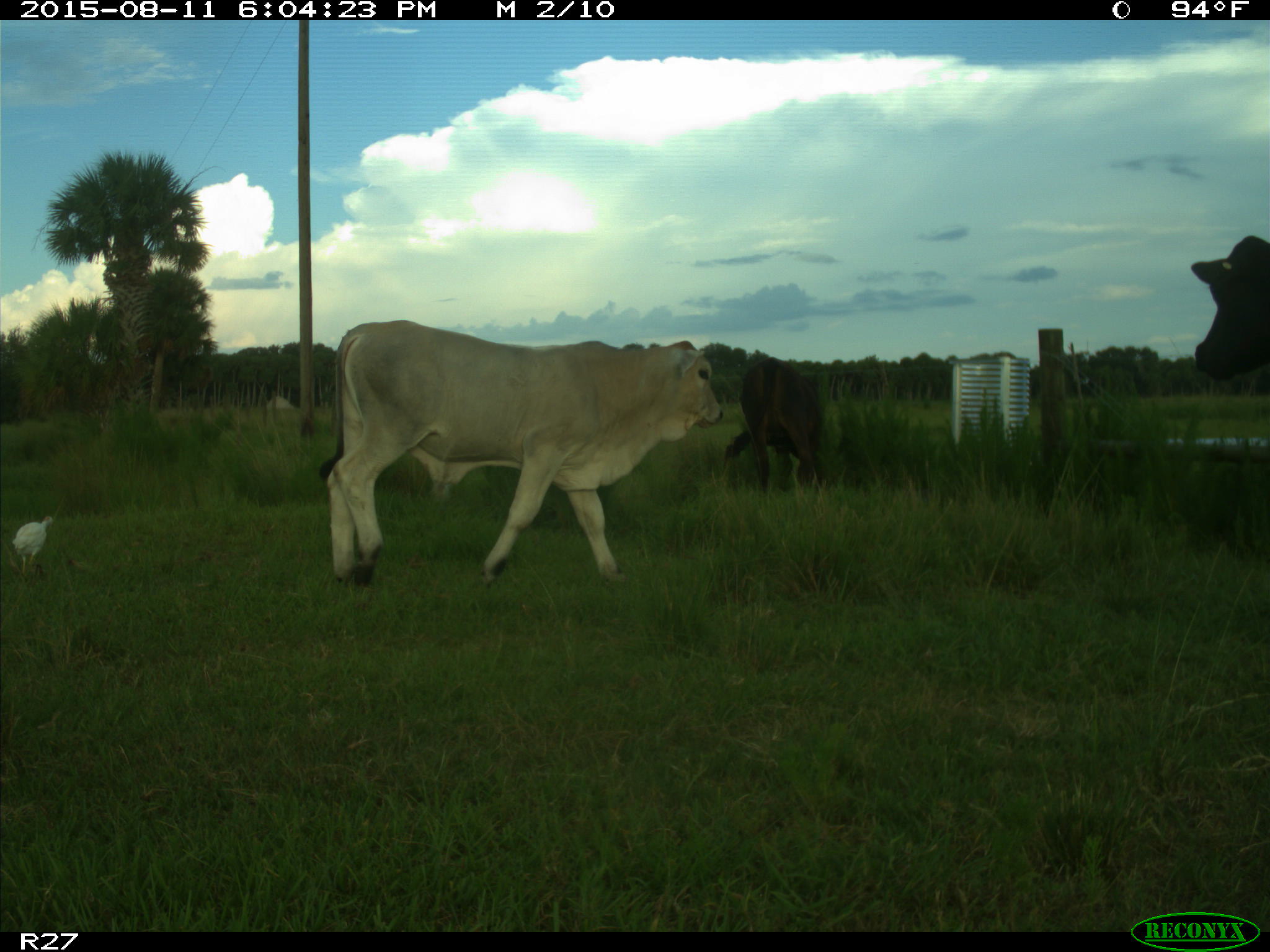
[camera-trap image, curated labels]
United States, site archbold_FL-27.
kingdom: Animalia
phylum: Chordata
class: Mammalia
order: Artiodactyla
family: Bovidae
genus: Bos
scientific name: Bos taurus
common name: domestic cow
Bos taurus (domestic cow).